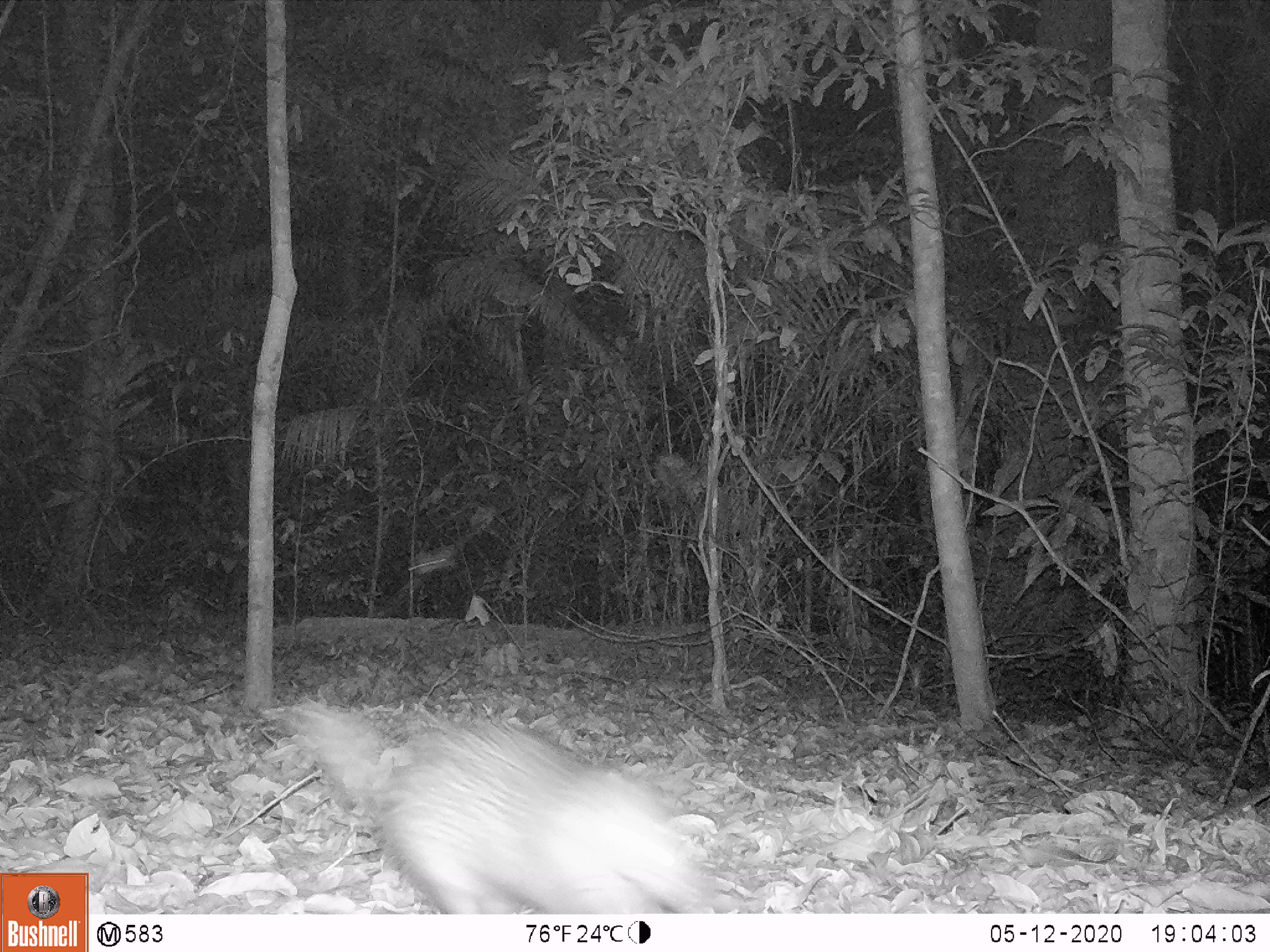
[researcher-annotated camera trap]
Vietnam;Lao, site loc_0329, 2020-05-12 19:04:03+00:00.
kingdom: Animalia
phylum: Chordata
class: Mammalia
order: Rodentia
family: Hystricidae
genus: Atherurus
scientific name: Atherurus macrourus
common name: asiatic brush-tailed porcupine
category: asiatic brush tailed porcupine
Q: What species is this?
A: Asiatic brush tailed porcupine (asiatic brush-tailed porcupine) (Atherurus macrourus).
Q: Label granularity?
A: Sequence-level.